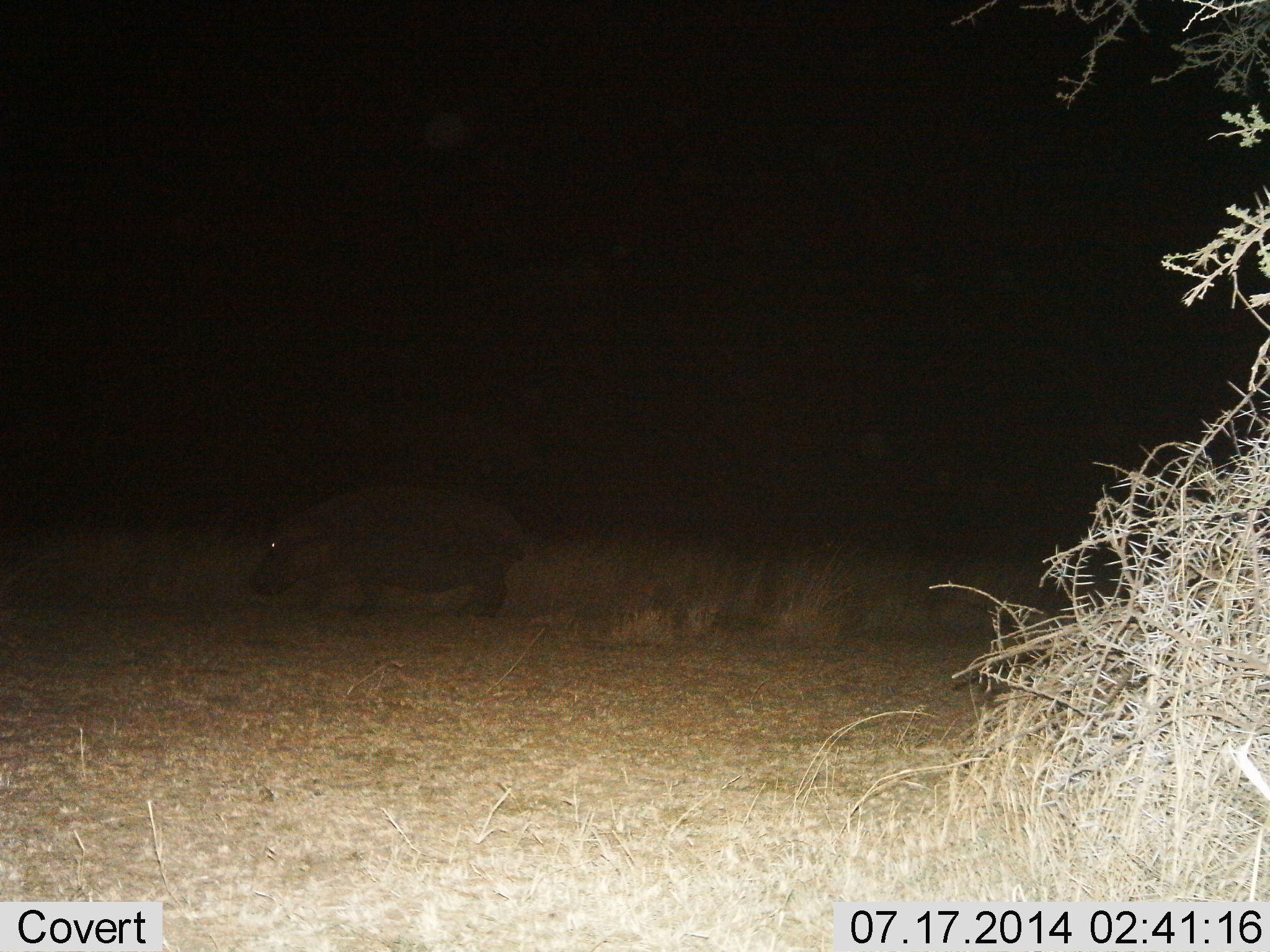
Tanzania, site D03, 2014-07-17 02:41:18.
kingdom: Animalia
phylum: Chordata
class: Mammalia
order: Artiodactyla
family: Hippopotamidae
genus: Hippopotamus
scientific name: Hippopotamus amphibius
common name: hippopotamus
Hippopotamus (Hippopotamus amphibius), count 1. Behavior (volunteer vote fractions): standing 60%, resting 0%, moving 40%, interacting 0%. Young present (vote fraction): 0%. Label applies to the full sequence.